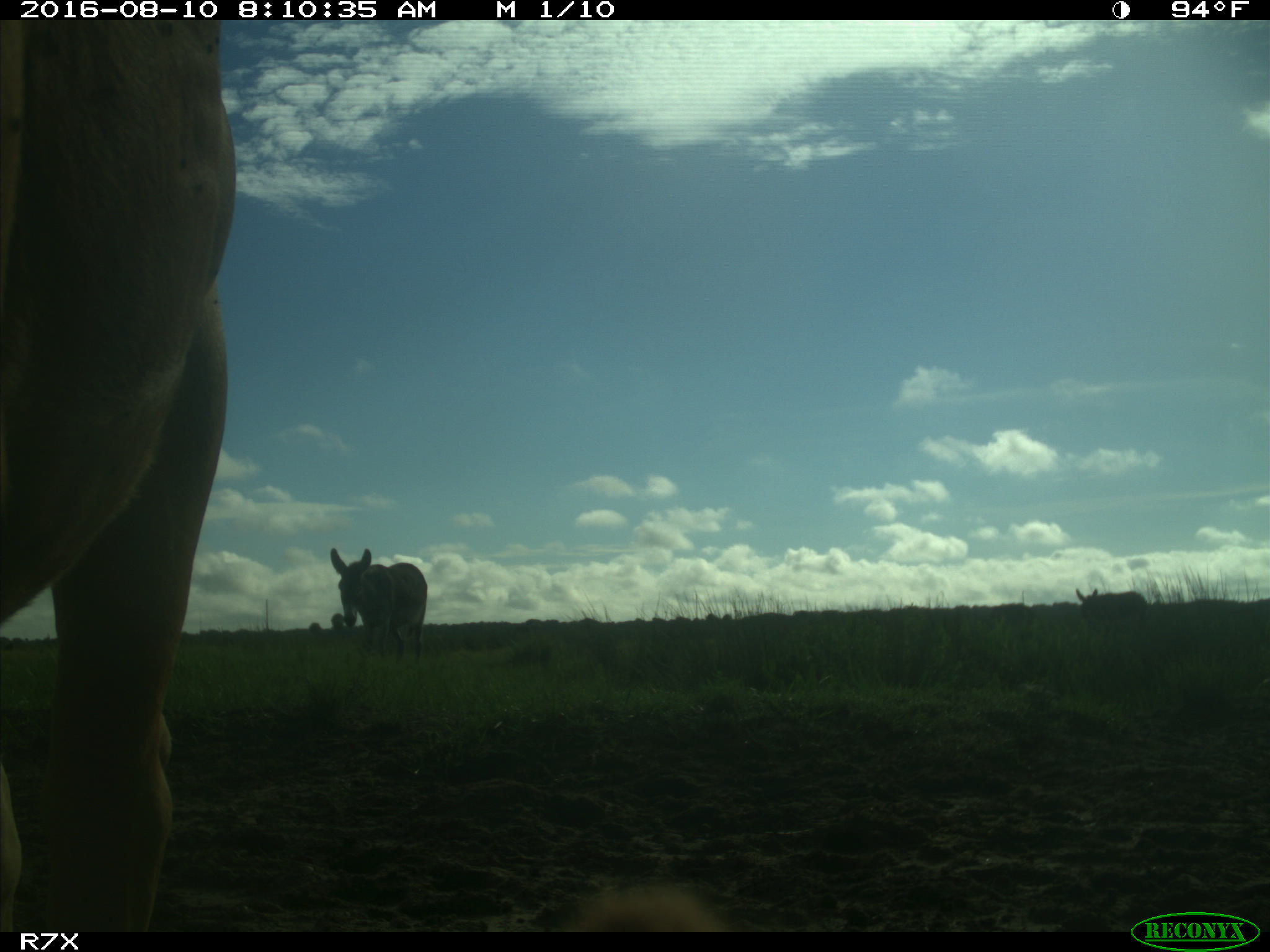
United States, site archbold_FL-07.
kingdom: Animalia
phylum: Chordata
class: Mammalia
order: Perissodactyla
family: Equidae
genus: Equus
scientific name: Equus africanus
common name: african wild ass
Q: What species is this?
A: Equus africanus (african wild ass).